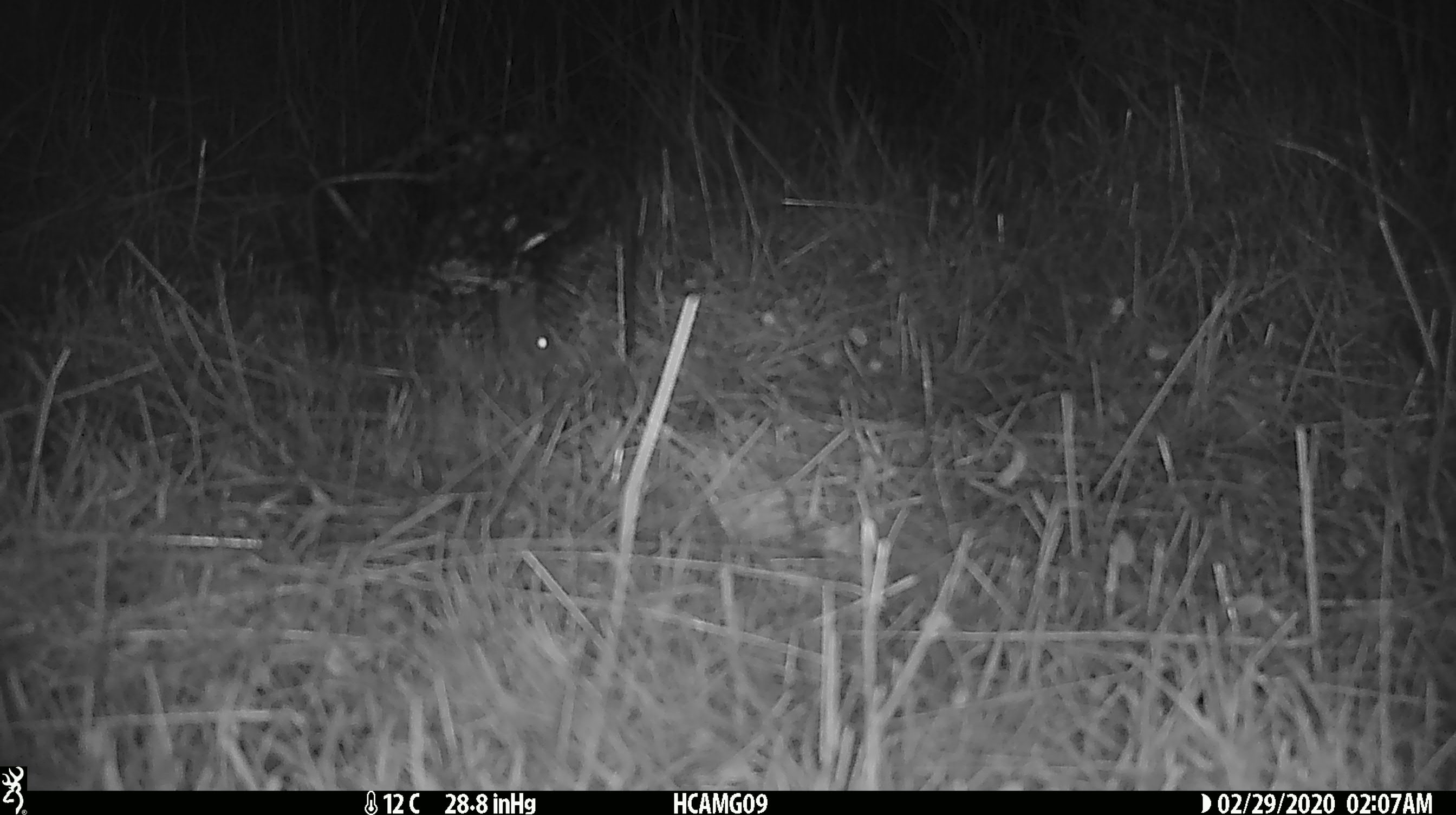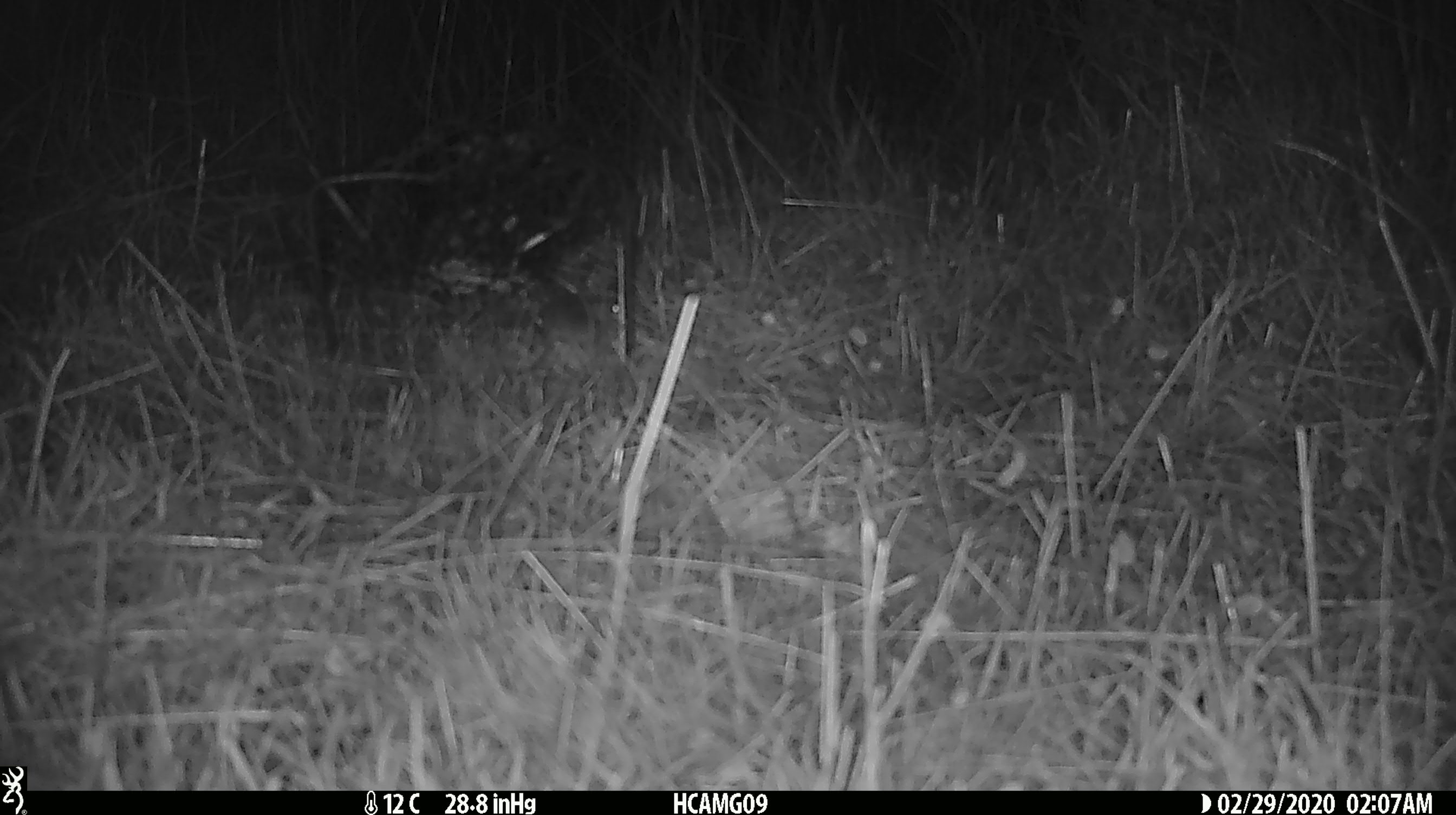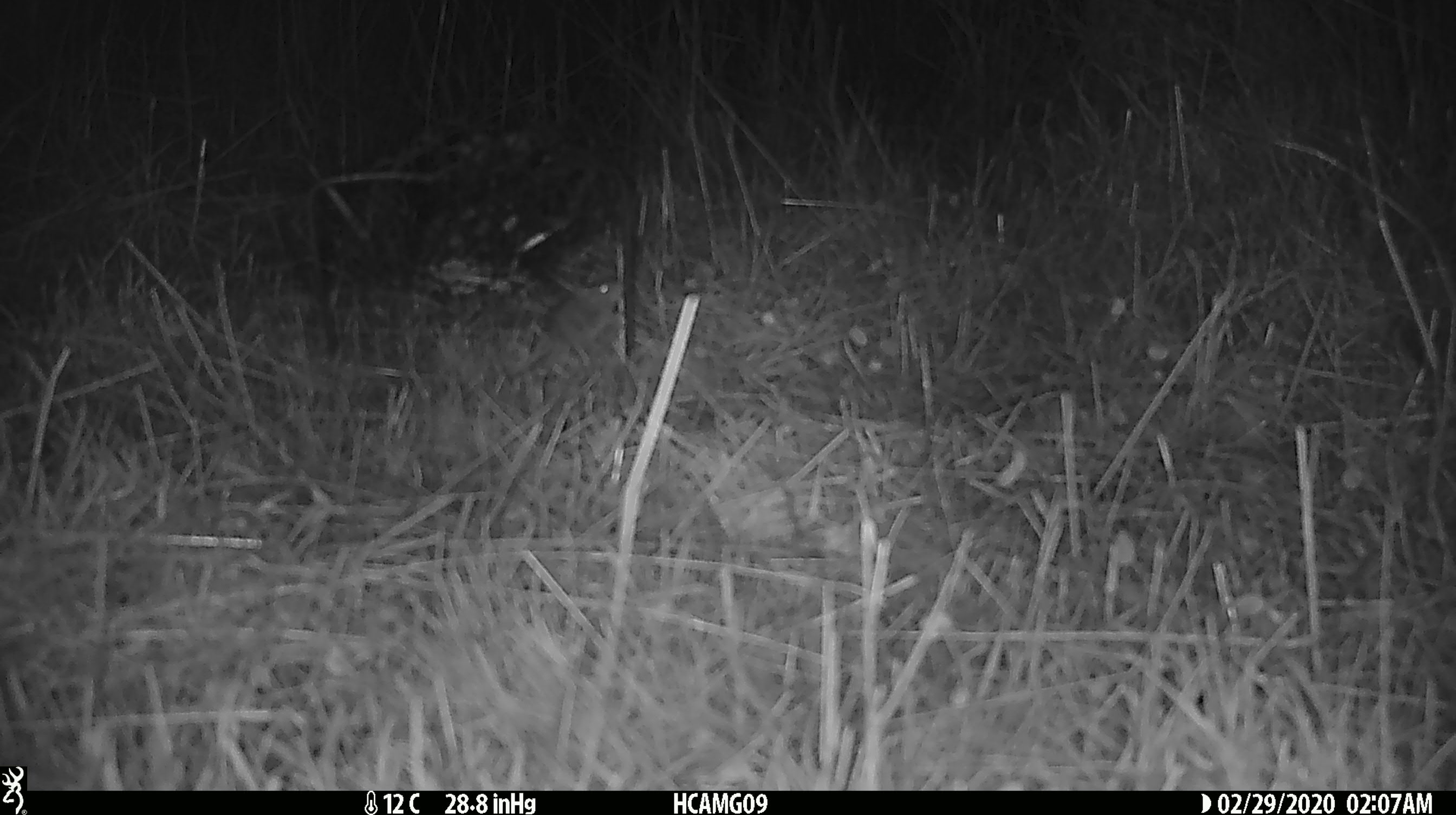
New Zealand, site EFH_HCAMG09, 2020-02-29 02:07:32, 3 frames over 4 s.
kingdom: Animalia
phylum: Chordata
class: Mammalia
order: Rodentia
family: Muridae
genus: Mus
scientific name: Mus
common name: mouse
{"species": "mouse (Mus)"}